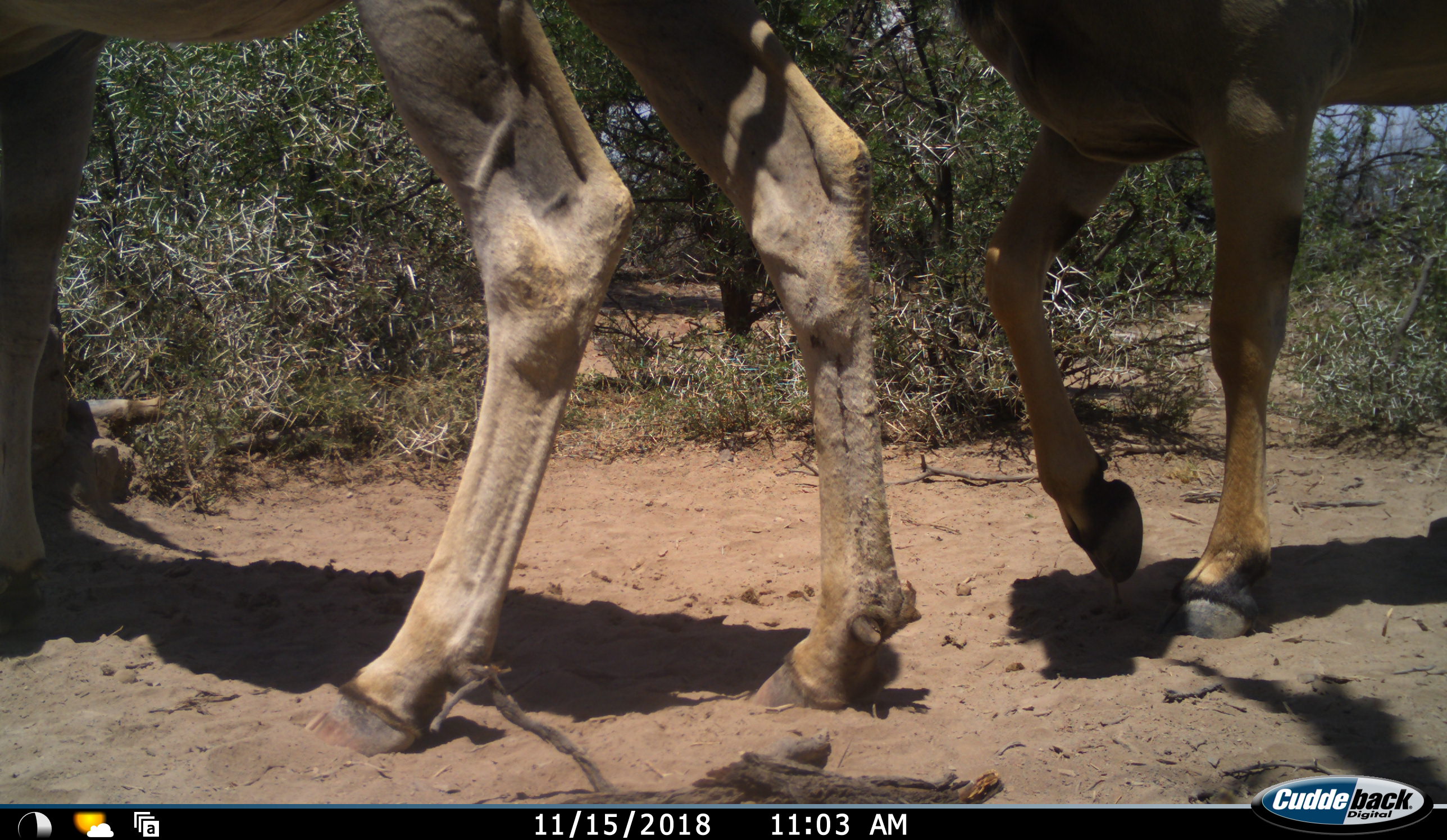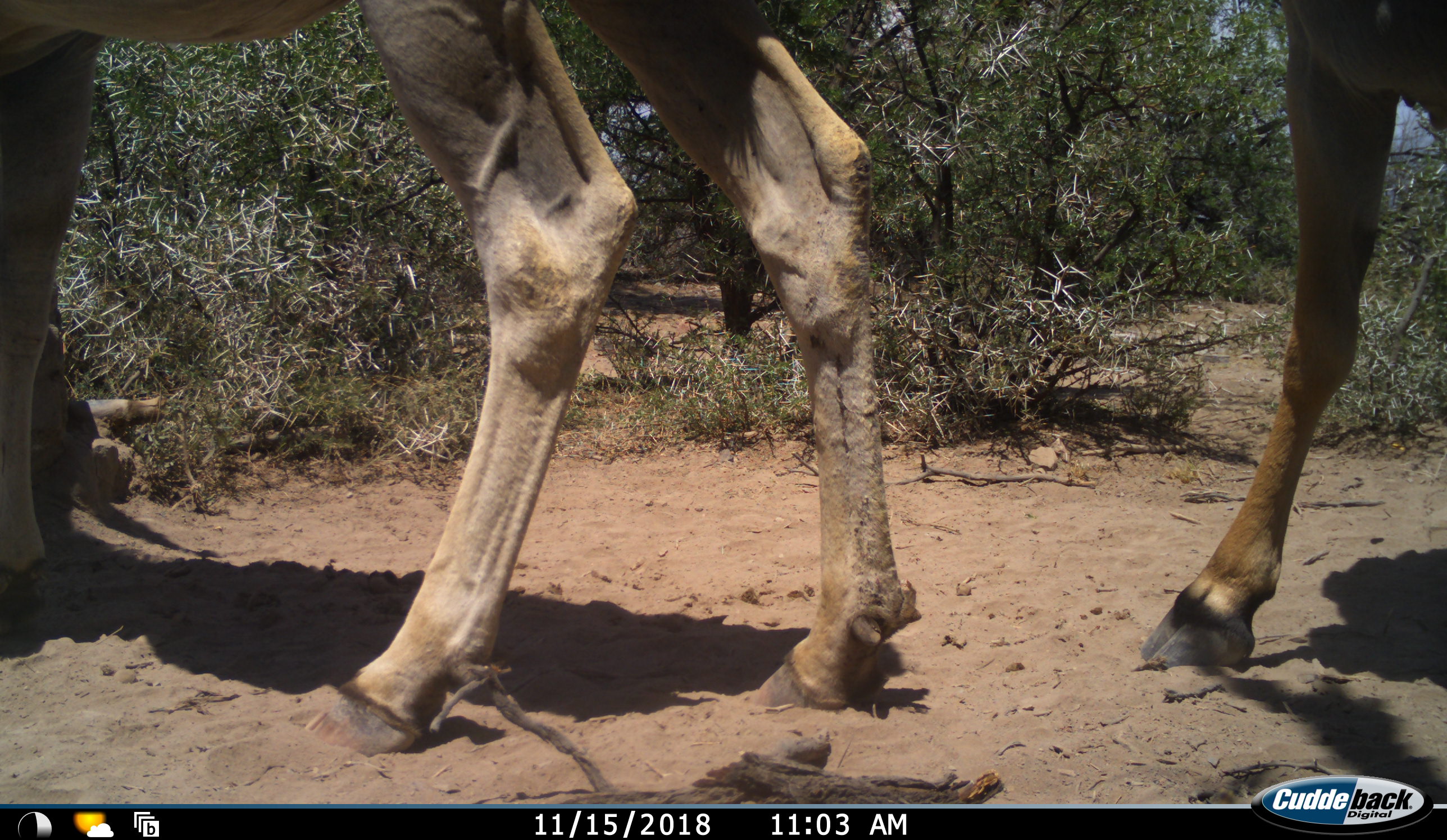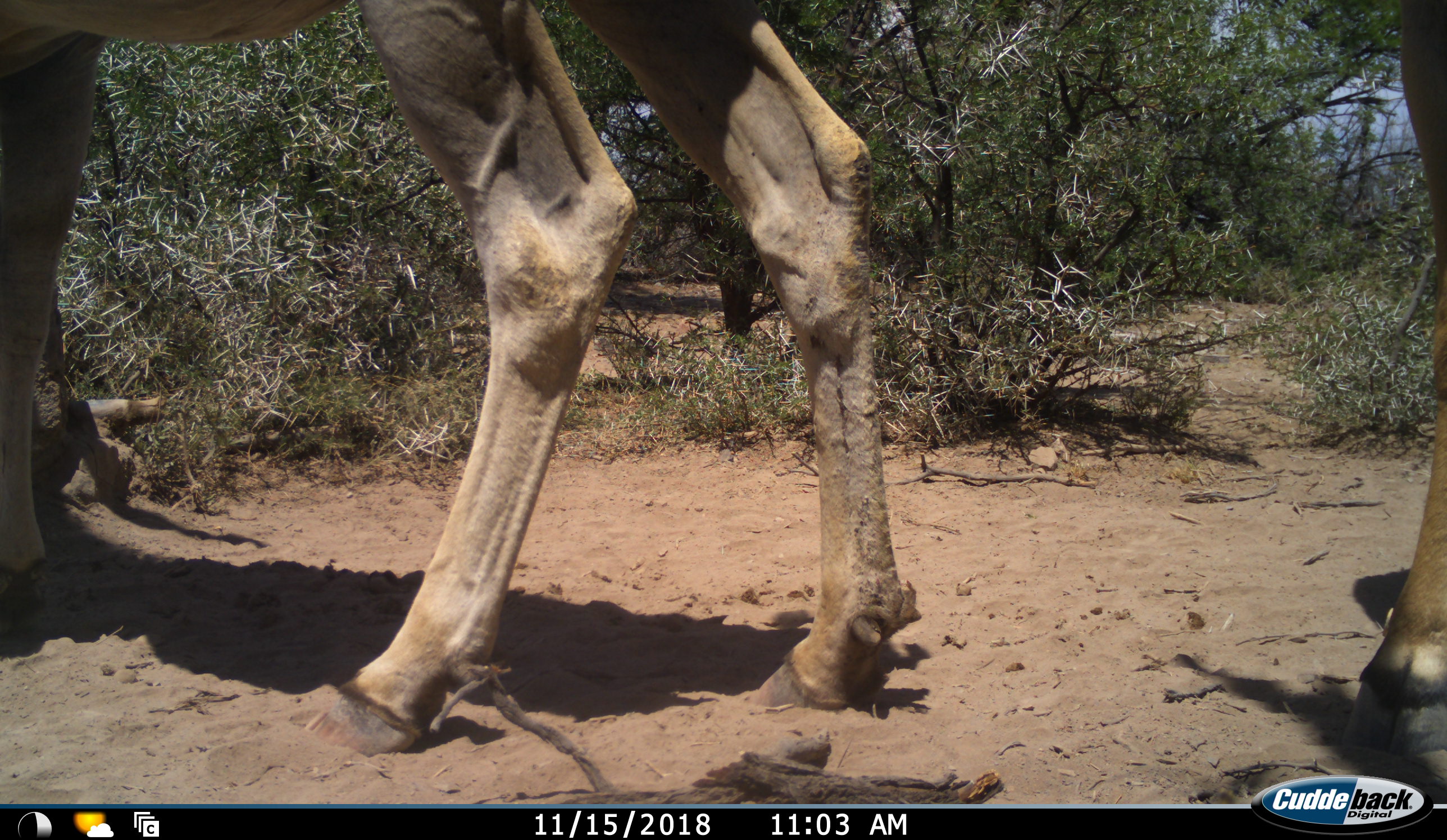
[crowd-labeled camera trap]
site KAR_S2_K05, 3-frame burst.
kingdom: Animalia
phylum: Chordata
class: Mammalia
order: Artiodactyla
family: Bovidae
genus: Tragelaphus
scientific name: Tragelaphus oryx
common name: eland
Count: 2.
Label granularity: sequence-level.